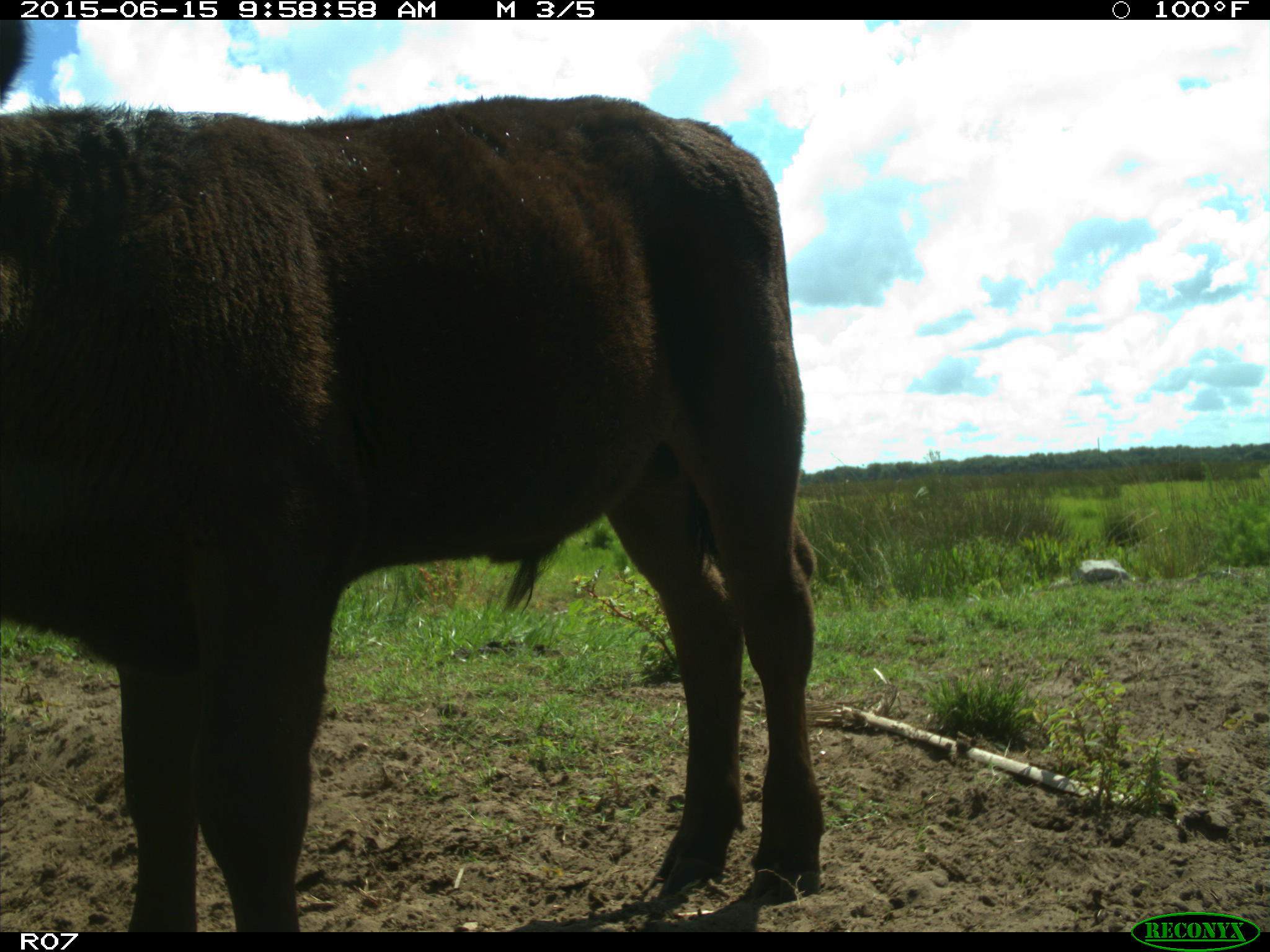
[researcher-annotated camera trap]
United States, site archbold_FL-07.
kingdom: Animalia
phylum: Chordata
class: Mammalia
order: Artiodactyla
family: Bovidae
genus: Bos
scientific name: Bos taurus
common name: domestic cow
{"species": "Bos taurus (domestic cow)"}